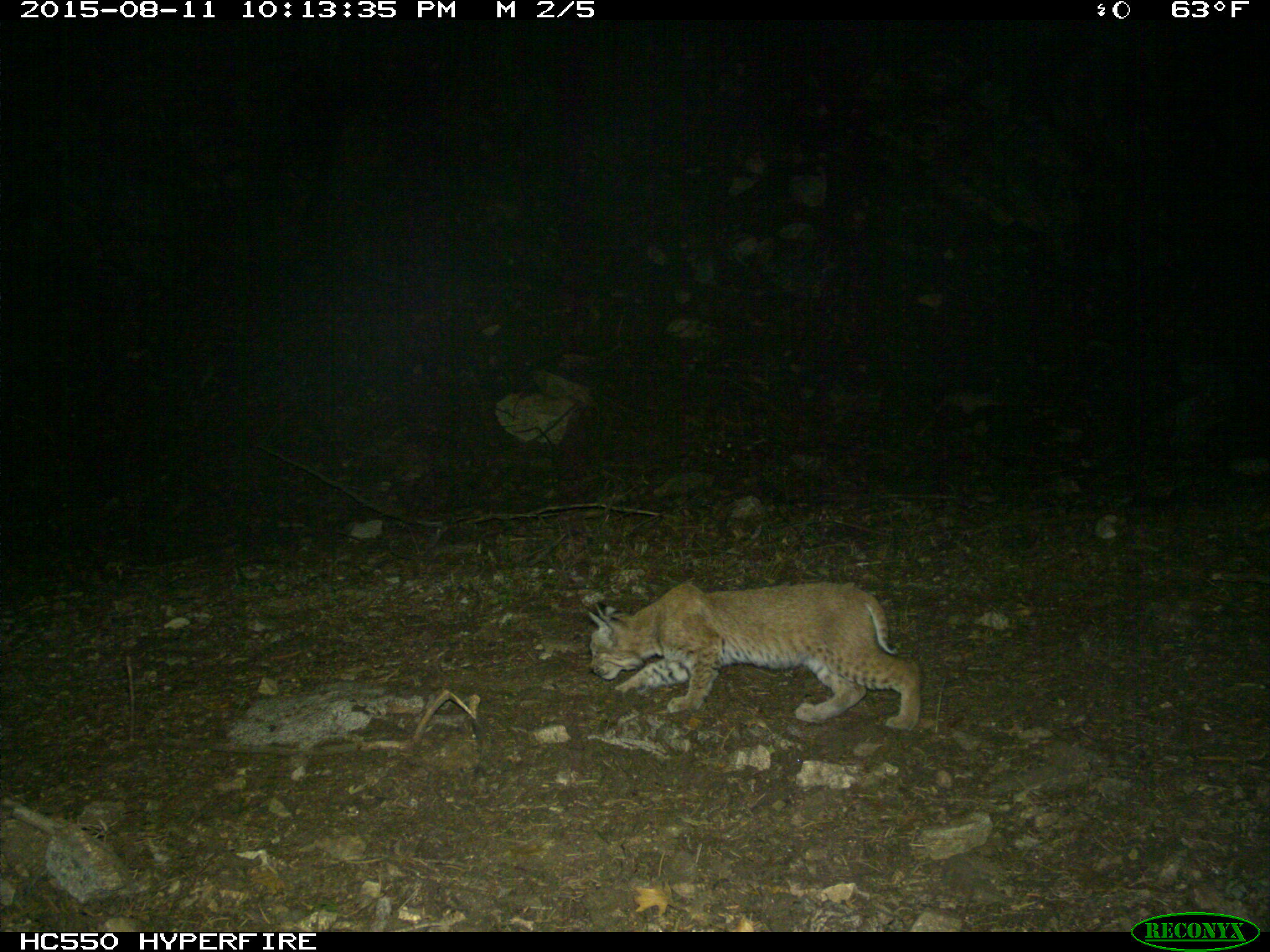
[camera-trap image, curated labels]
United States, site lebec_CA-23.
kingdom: Animalia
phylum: Chordata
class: Mammalia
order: Carnivora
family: Felidae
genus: Lynx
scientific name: Lynx rufus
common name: bobcat